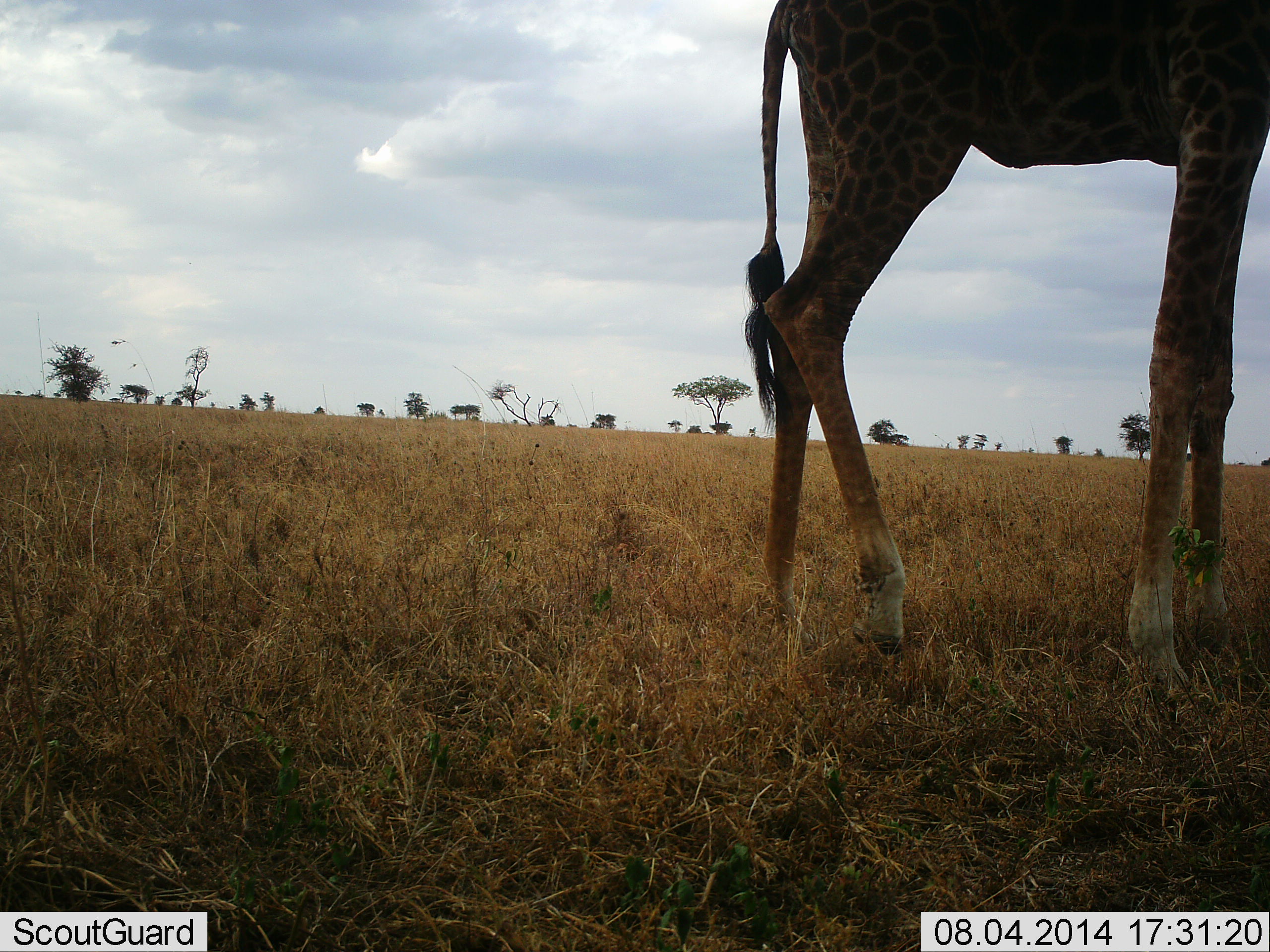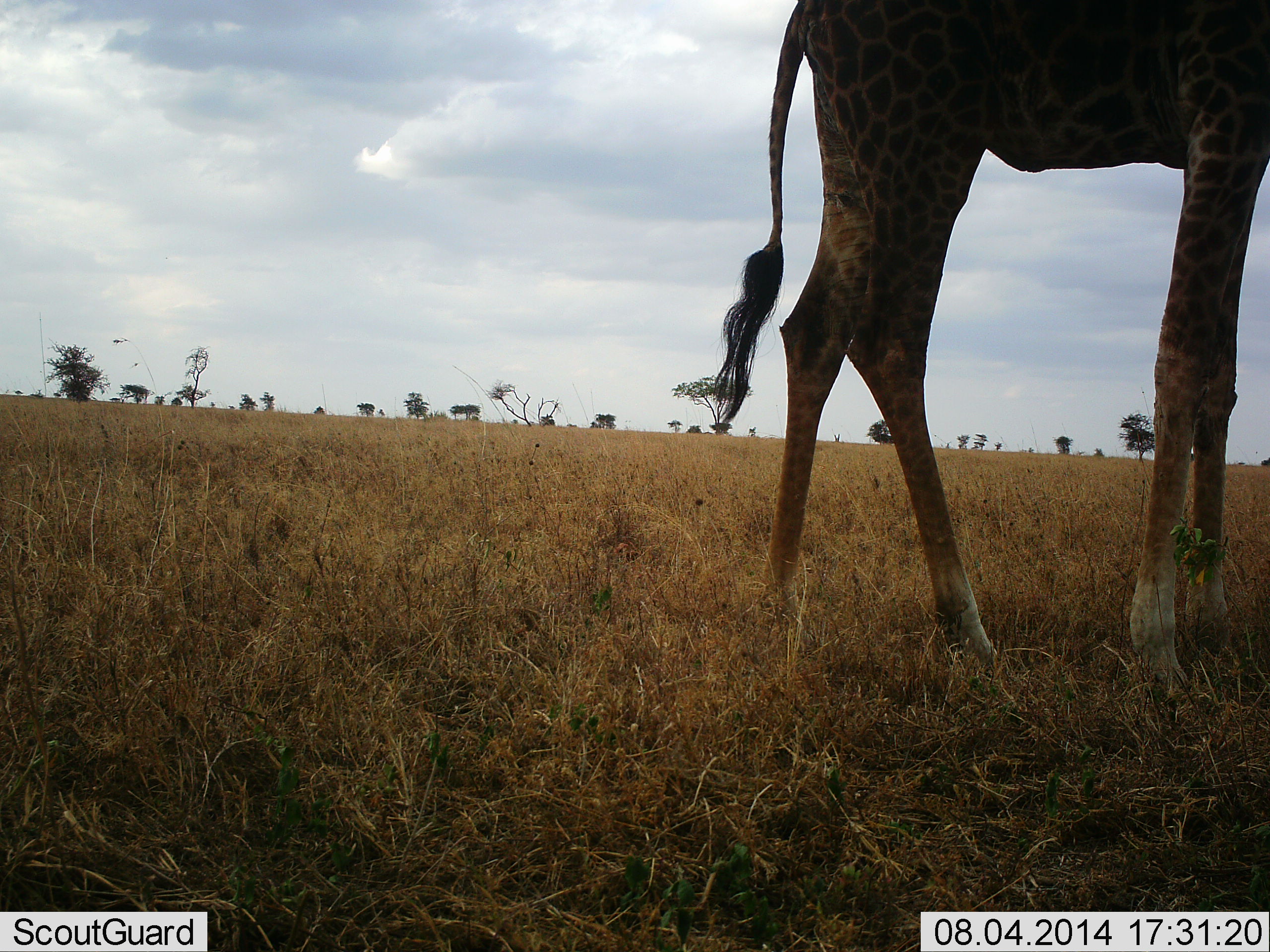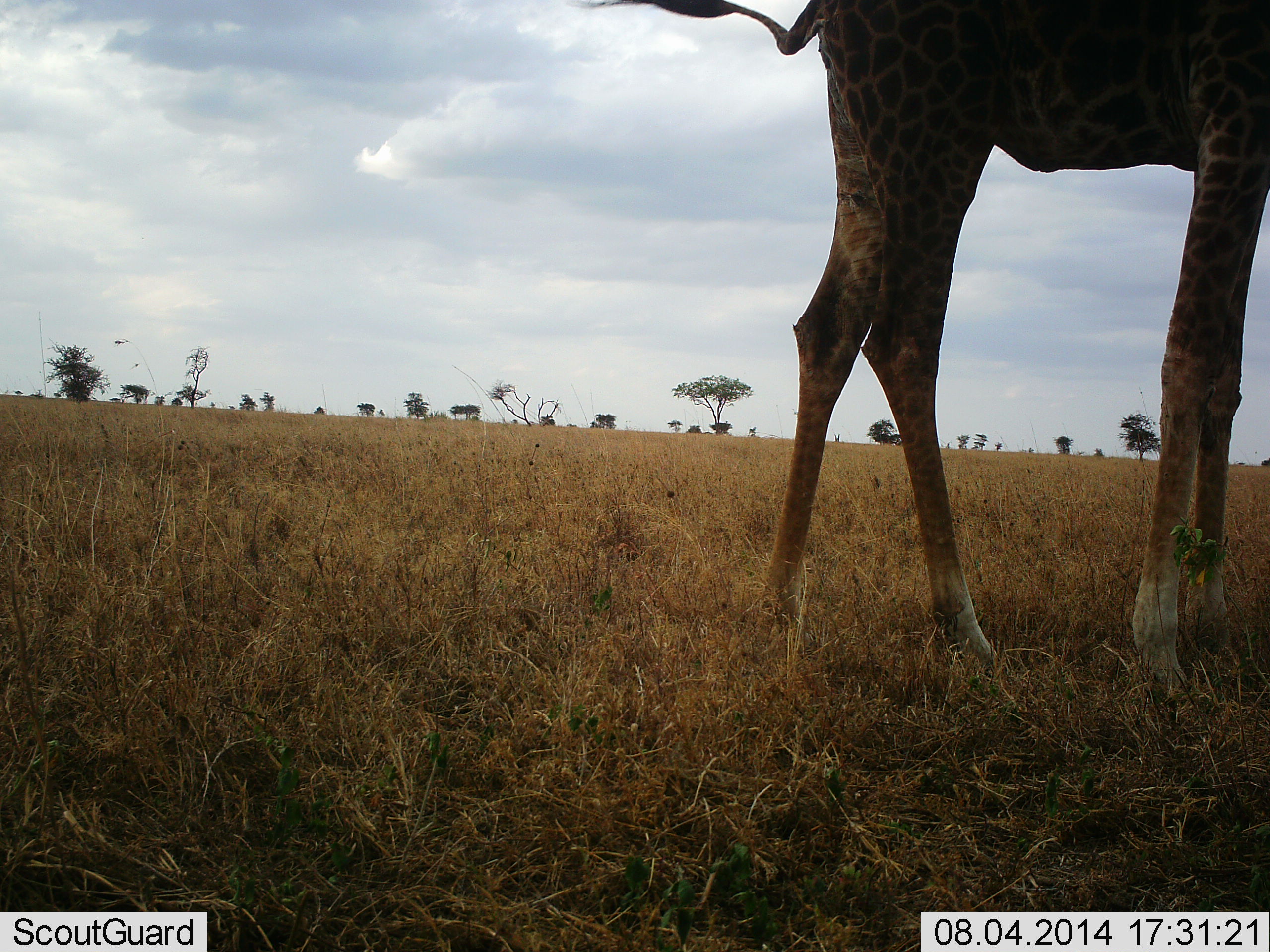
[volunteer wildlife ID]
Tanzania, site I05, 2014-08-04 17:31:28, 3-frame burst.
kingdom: Animalia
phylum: Chordata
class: Mammalia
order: Artiodactyla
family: Giraffidae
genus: Giraffa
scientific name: Giraffa camelopardalis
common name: giraffe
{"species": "giraffe (Giraffa camelopardalis)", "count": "1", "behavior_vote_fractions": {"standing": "70%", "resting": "0%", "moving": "40%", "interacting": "0%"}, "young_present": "0%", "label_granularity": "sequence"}